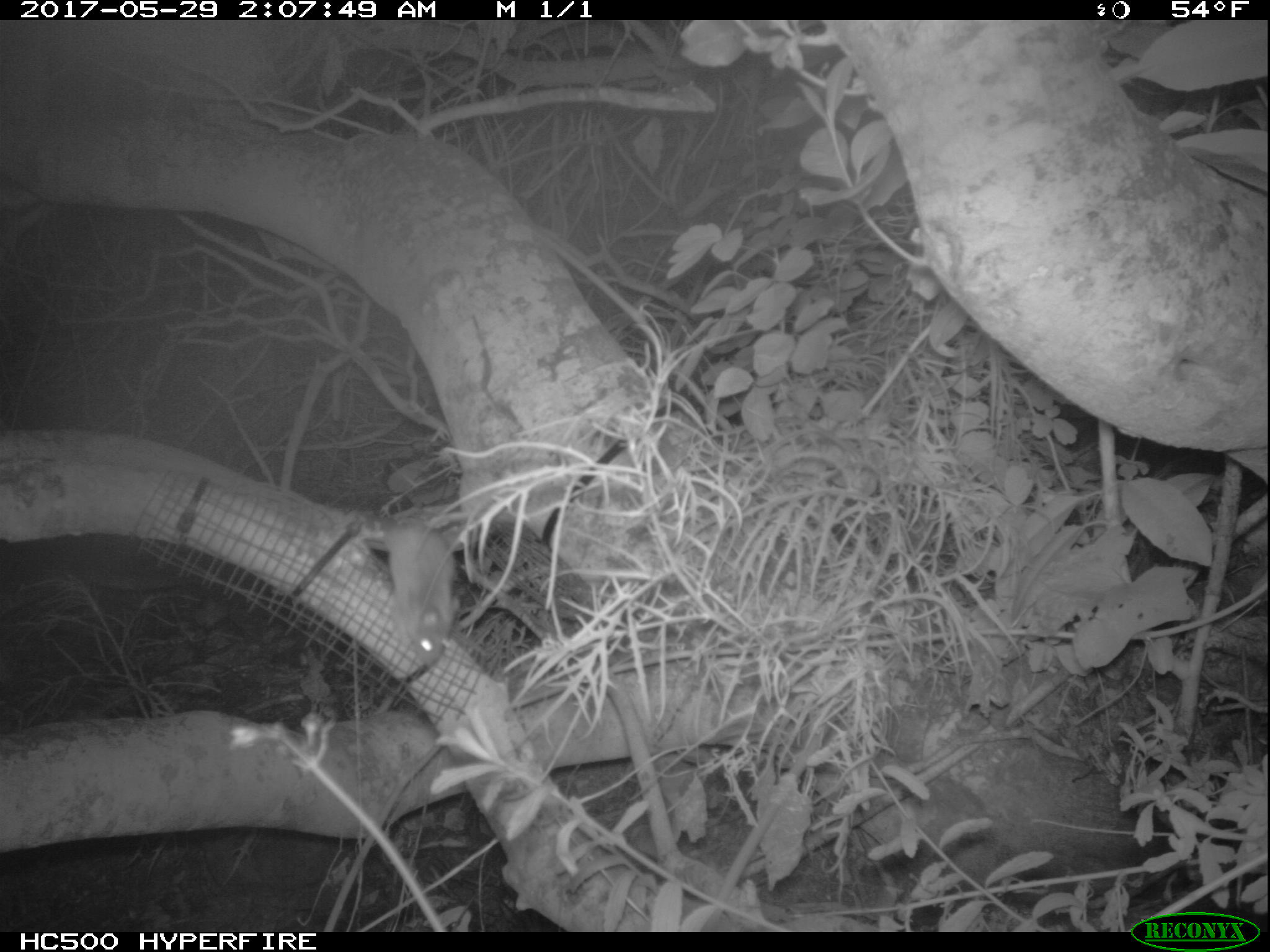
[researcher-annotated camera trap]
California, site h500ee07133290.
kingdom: Animalia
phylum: Chordata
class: Mammalia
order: Rodentia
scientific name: Rodentia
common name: rodent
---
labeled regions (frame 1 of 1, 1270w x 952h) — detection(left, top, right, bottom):
rodent: detection(363, 516, 460, 666)